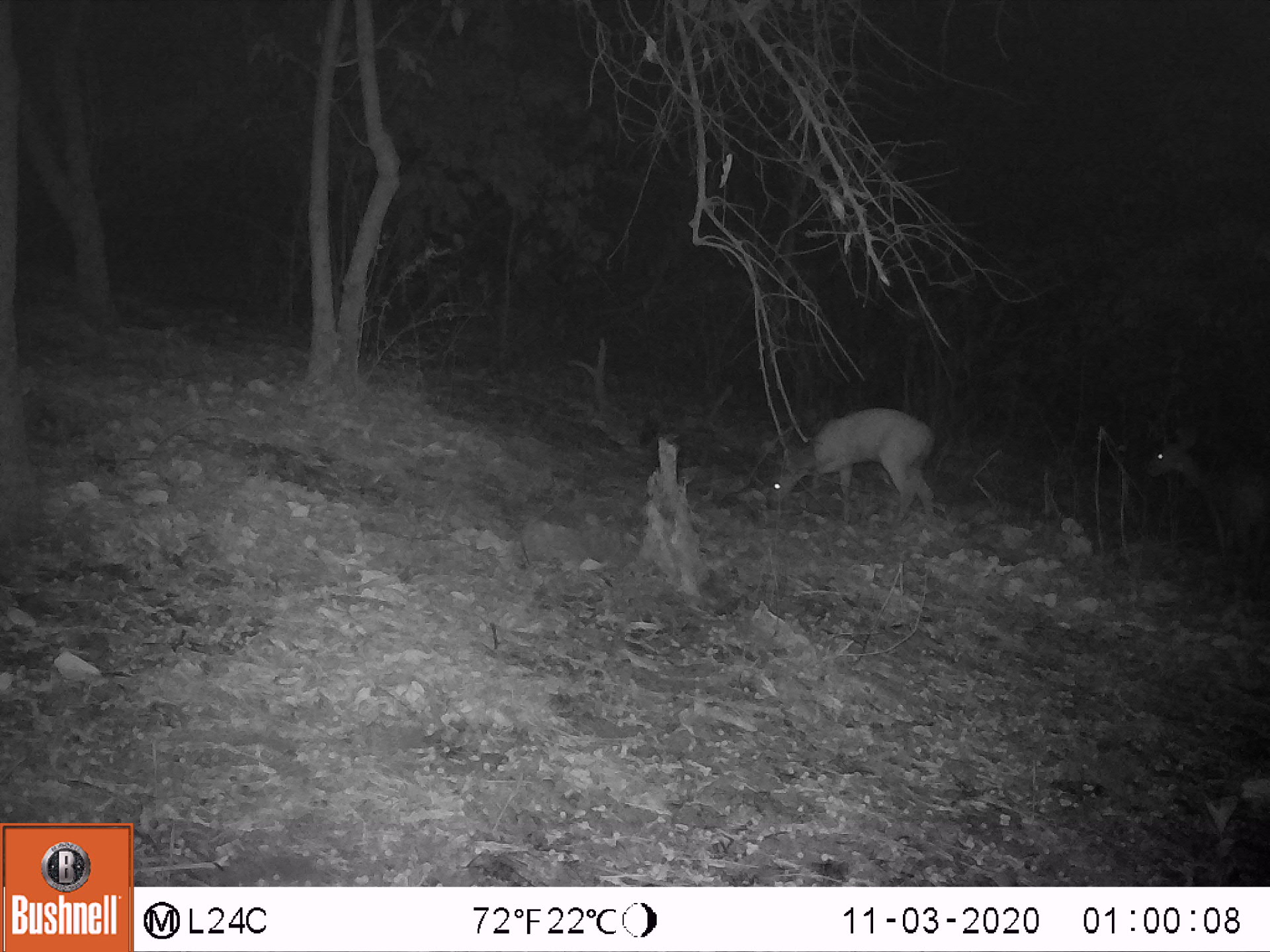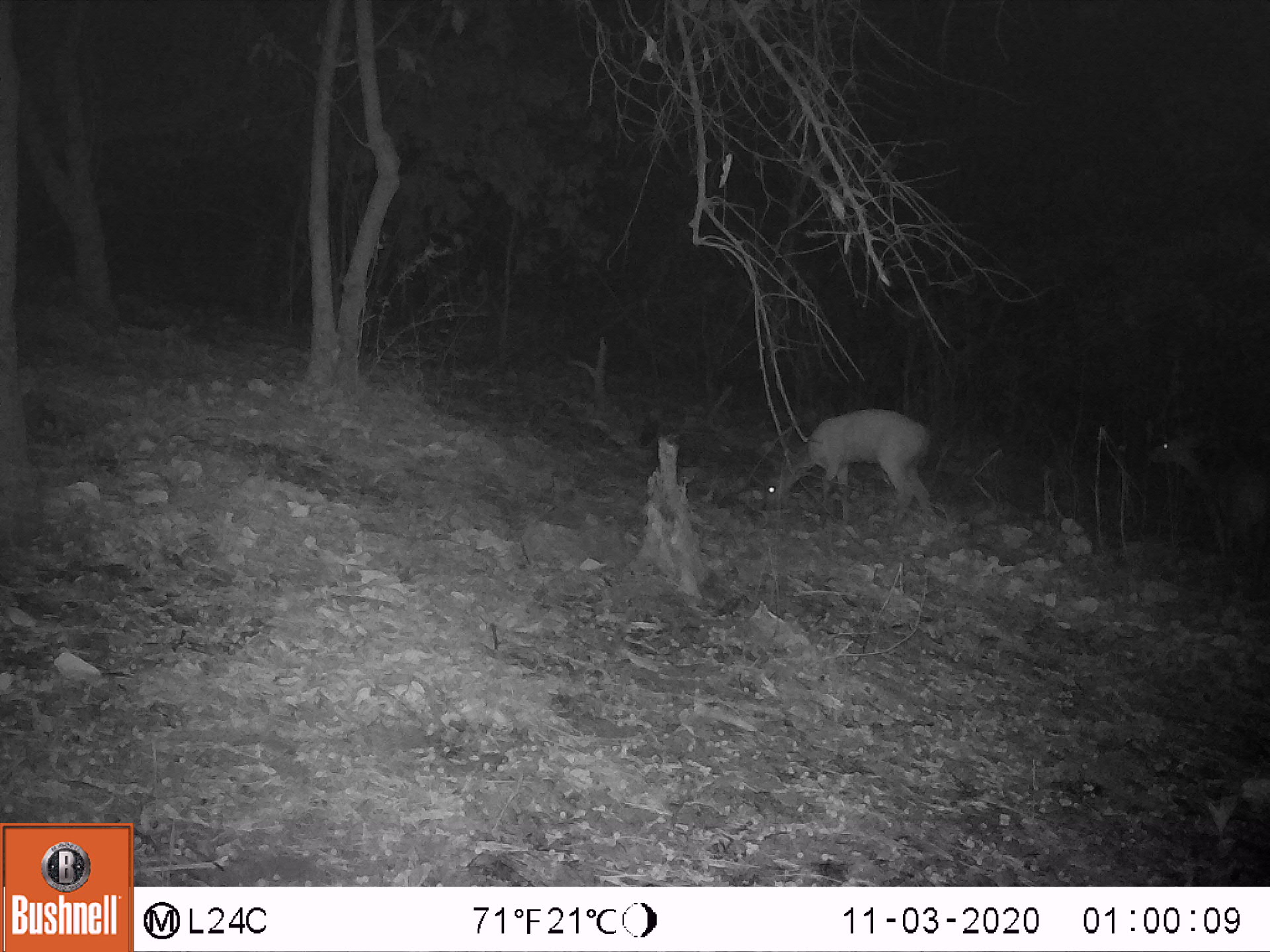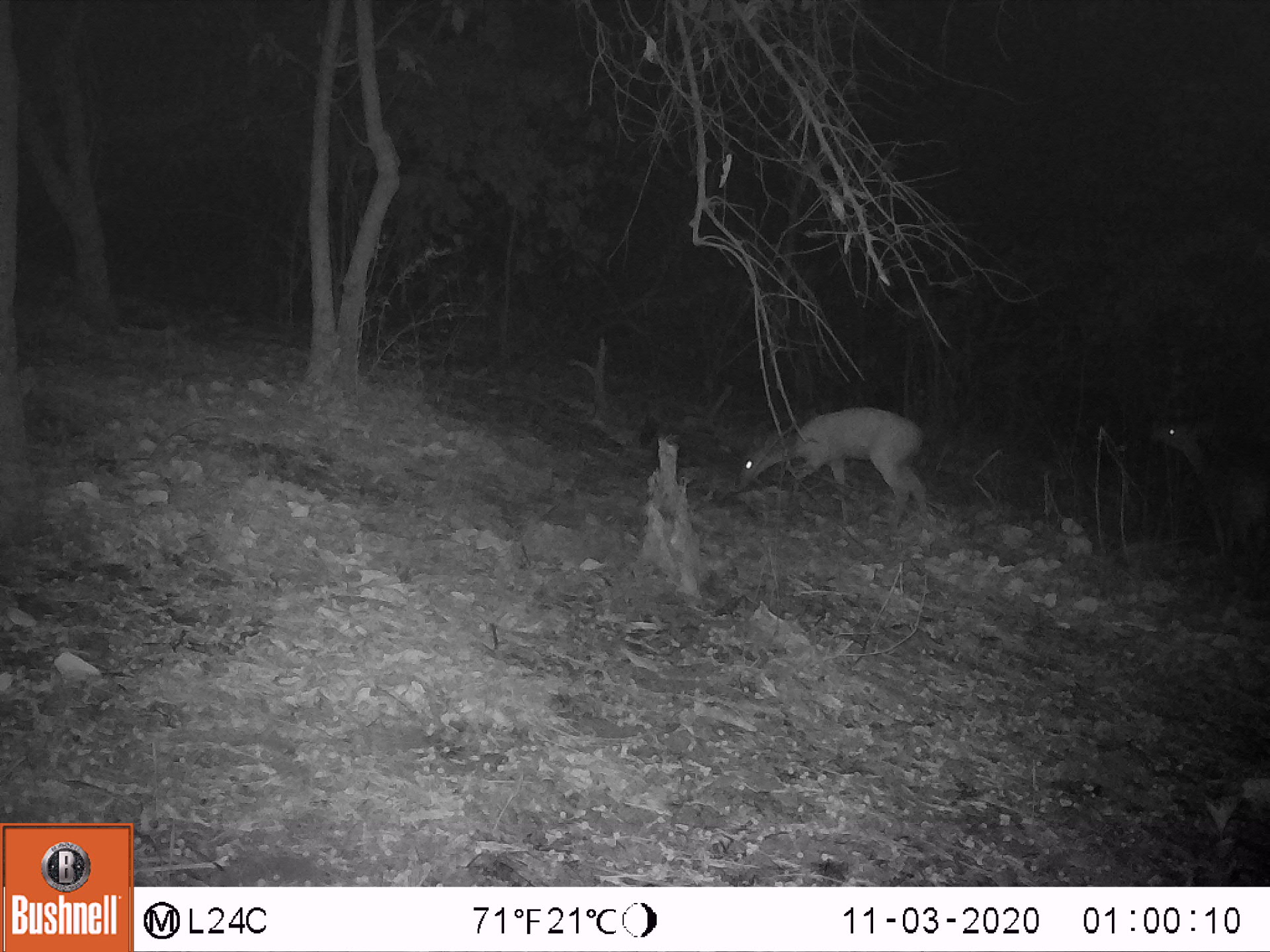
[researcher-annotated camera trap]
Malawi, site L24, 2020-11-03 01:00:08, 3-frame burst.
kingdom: Animalia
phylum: Chordata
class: Mammalia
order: Artiodactyla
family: Bovidae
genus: Tragelaphus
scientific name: Tragelaphus sylvaticus sylvaticus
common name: cape bushbuck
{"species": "cape bushbuck (Tragelaphus sylvaticus sylvaticus)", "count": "2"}